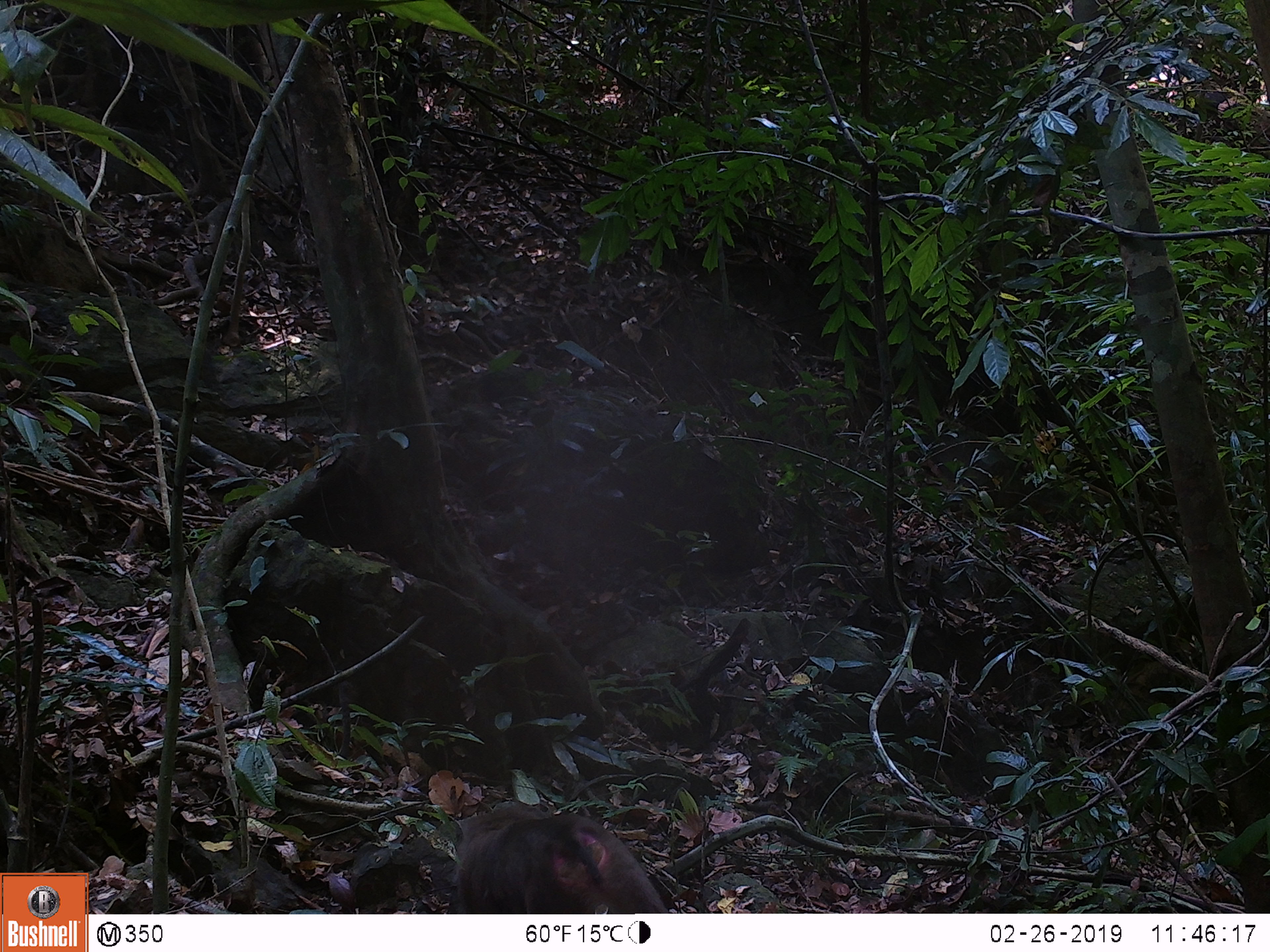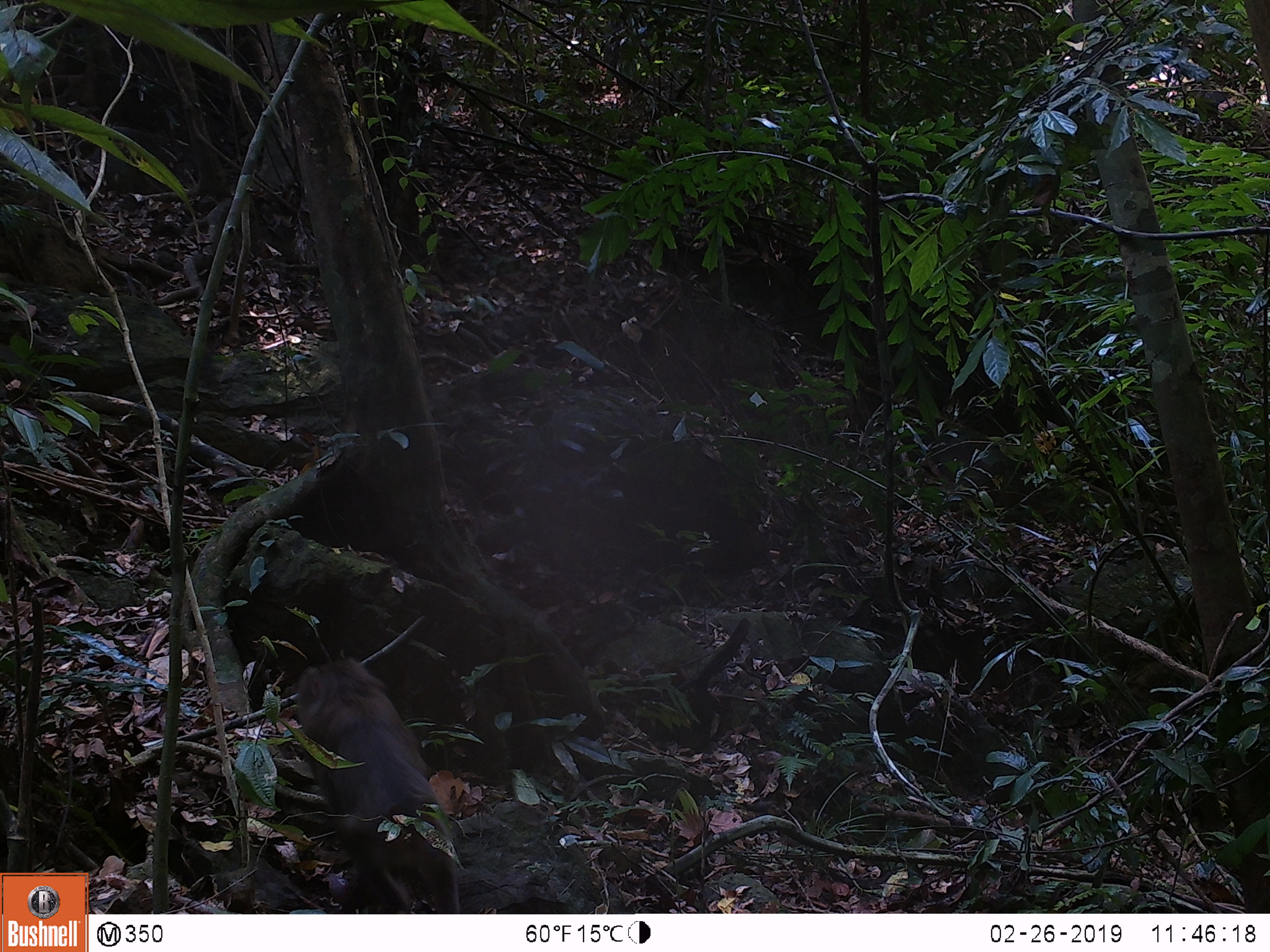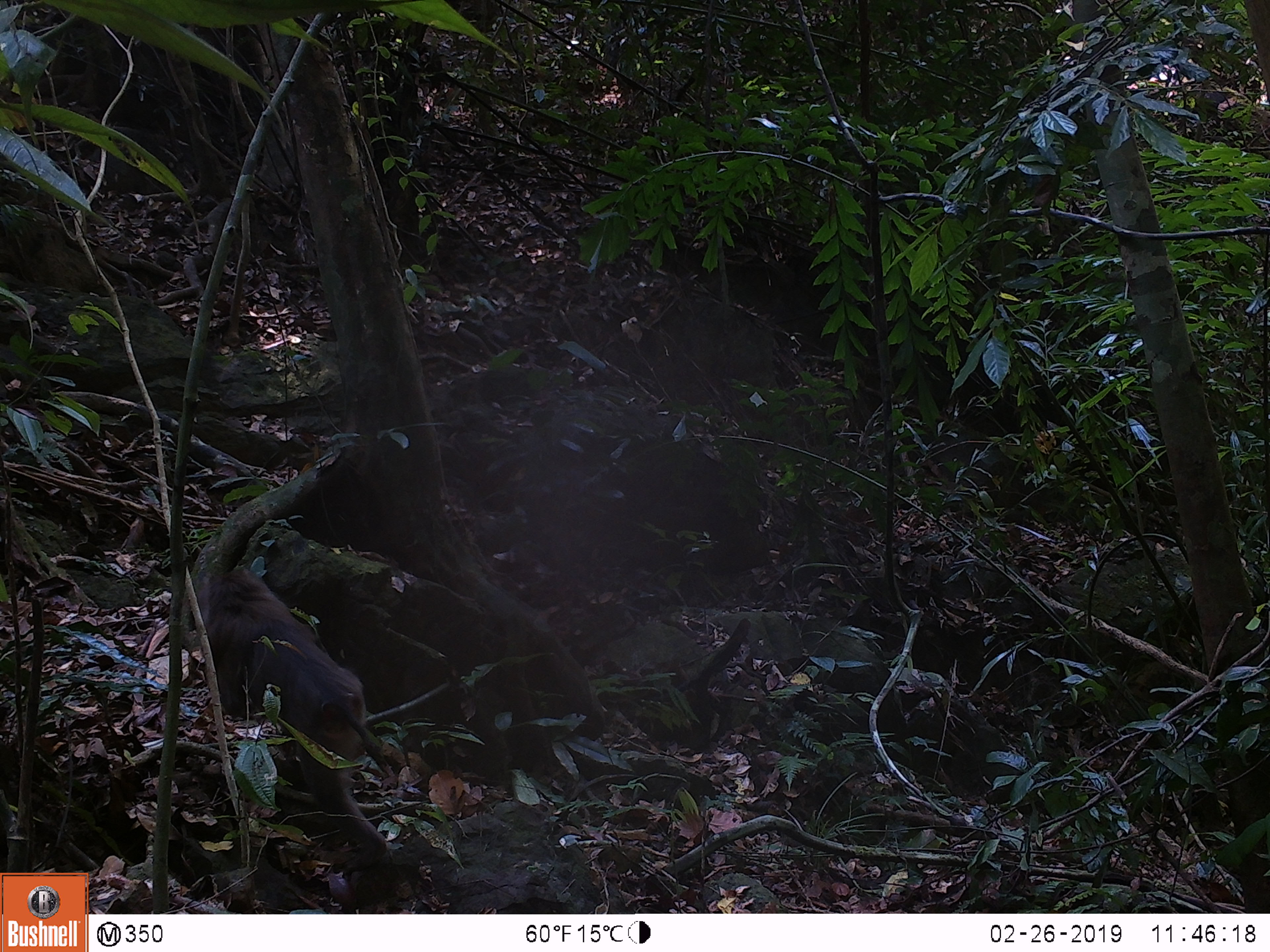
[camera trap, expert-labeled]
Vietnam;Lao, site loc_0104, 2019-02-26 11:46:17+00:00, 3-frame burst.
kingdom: Animalia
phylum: Chordata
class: Mammalia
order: Primates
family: Cercopithecidae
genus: Macaca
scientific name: Macaca nemestrina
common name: pig-tailed macaque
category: pig tailed macaque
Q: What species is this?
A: Pig tailed macaque (pig-tailed macaque) (Macaca nemestrina).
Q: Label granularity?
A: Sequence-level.